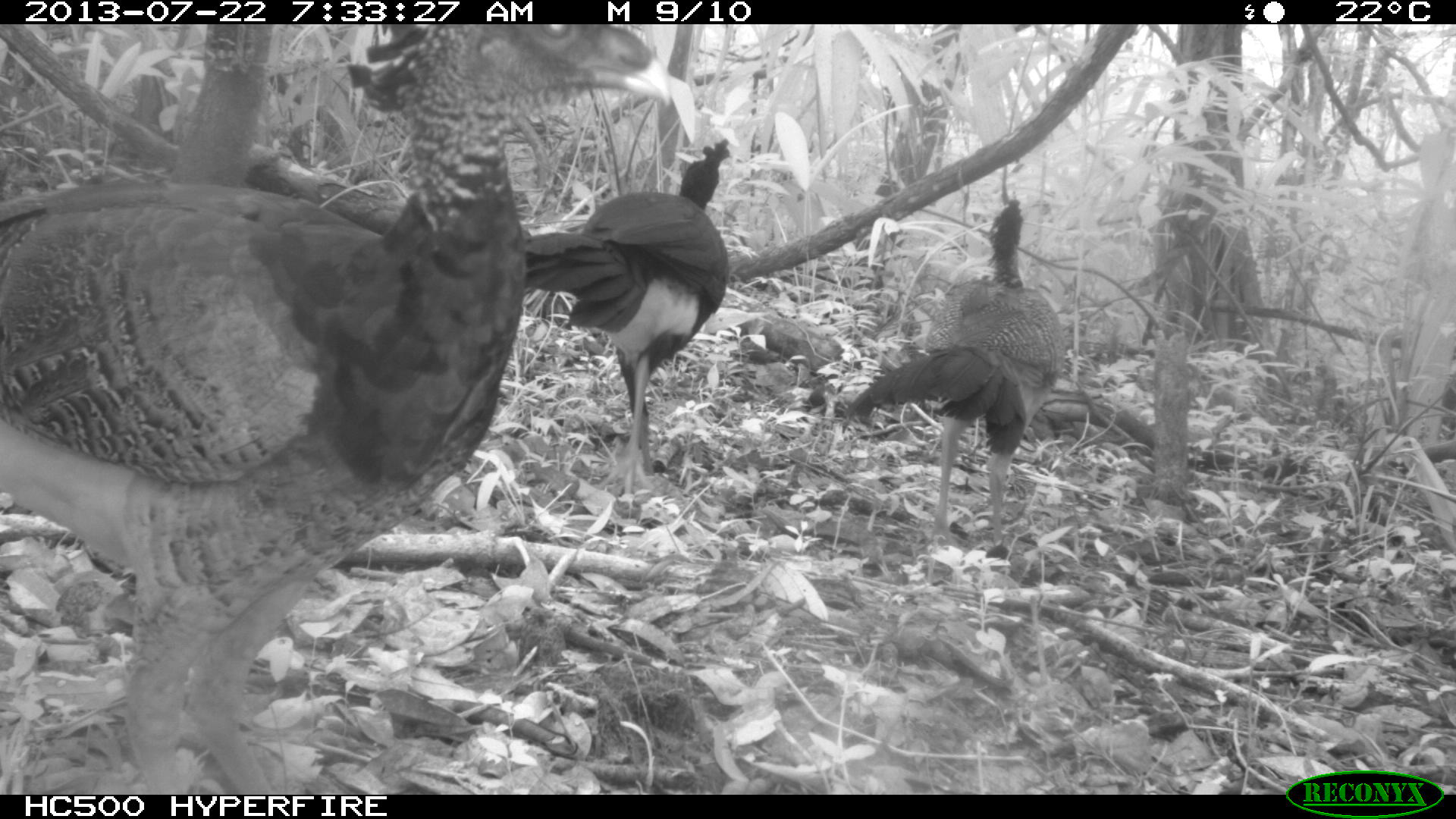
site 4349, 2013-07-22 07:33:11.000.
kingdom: Animalia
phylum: Chordata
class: Aves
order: Galliformes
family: Cracidae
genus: Crax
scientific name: Crax rubra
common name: great curassow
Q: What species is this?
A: Crax rubra (great curassow).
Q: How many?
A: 3.